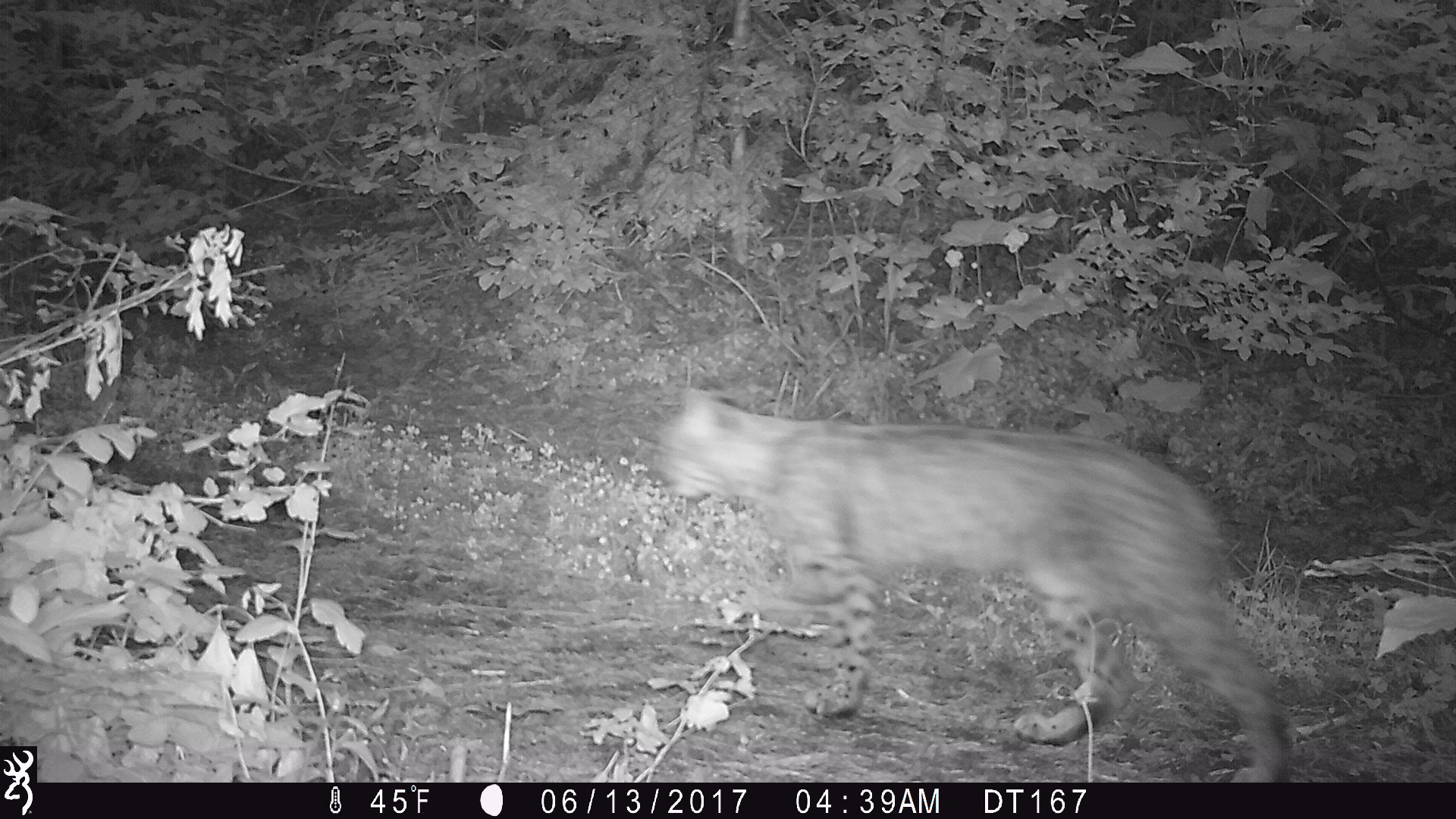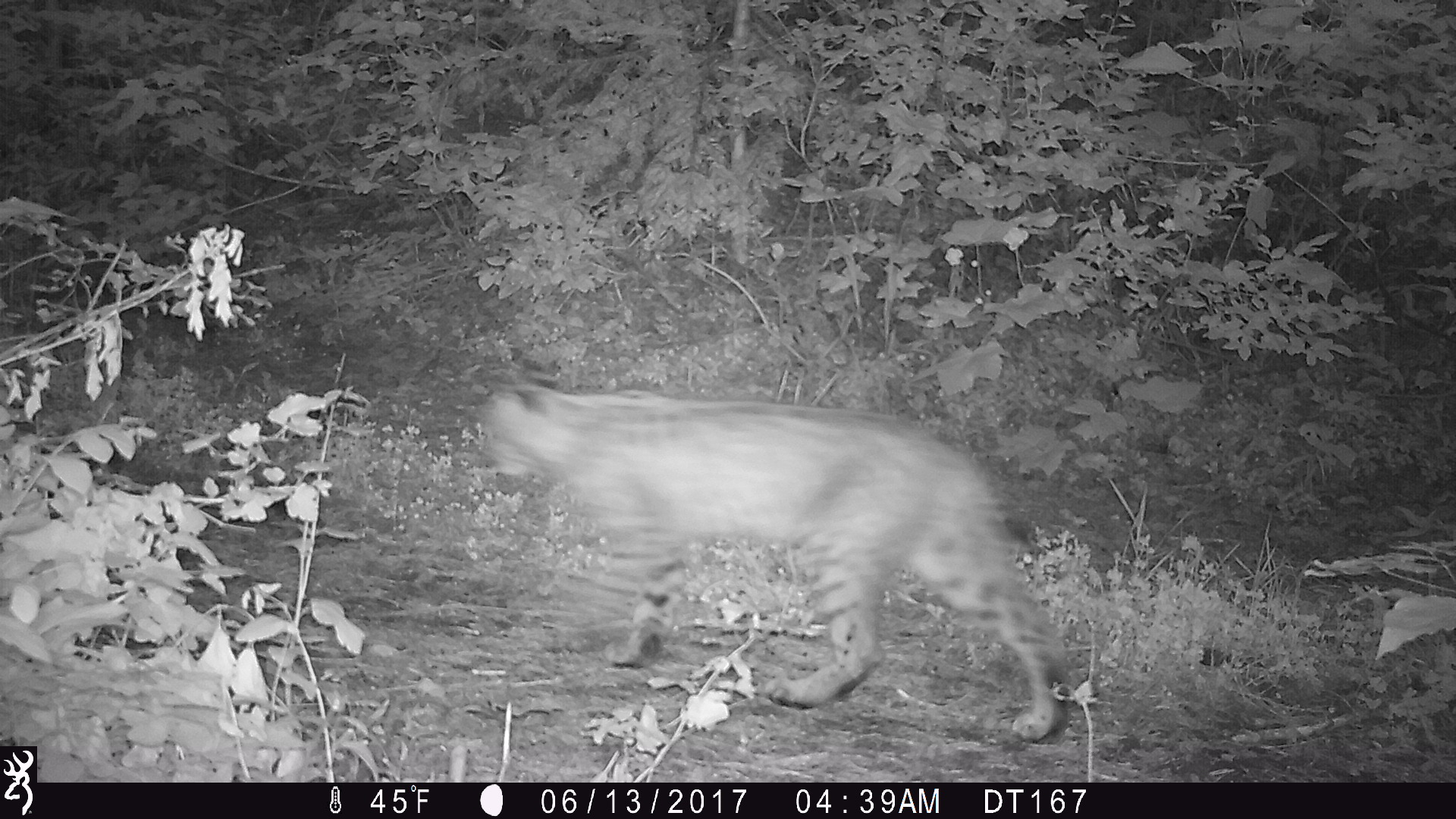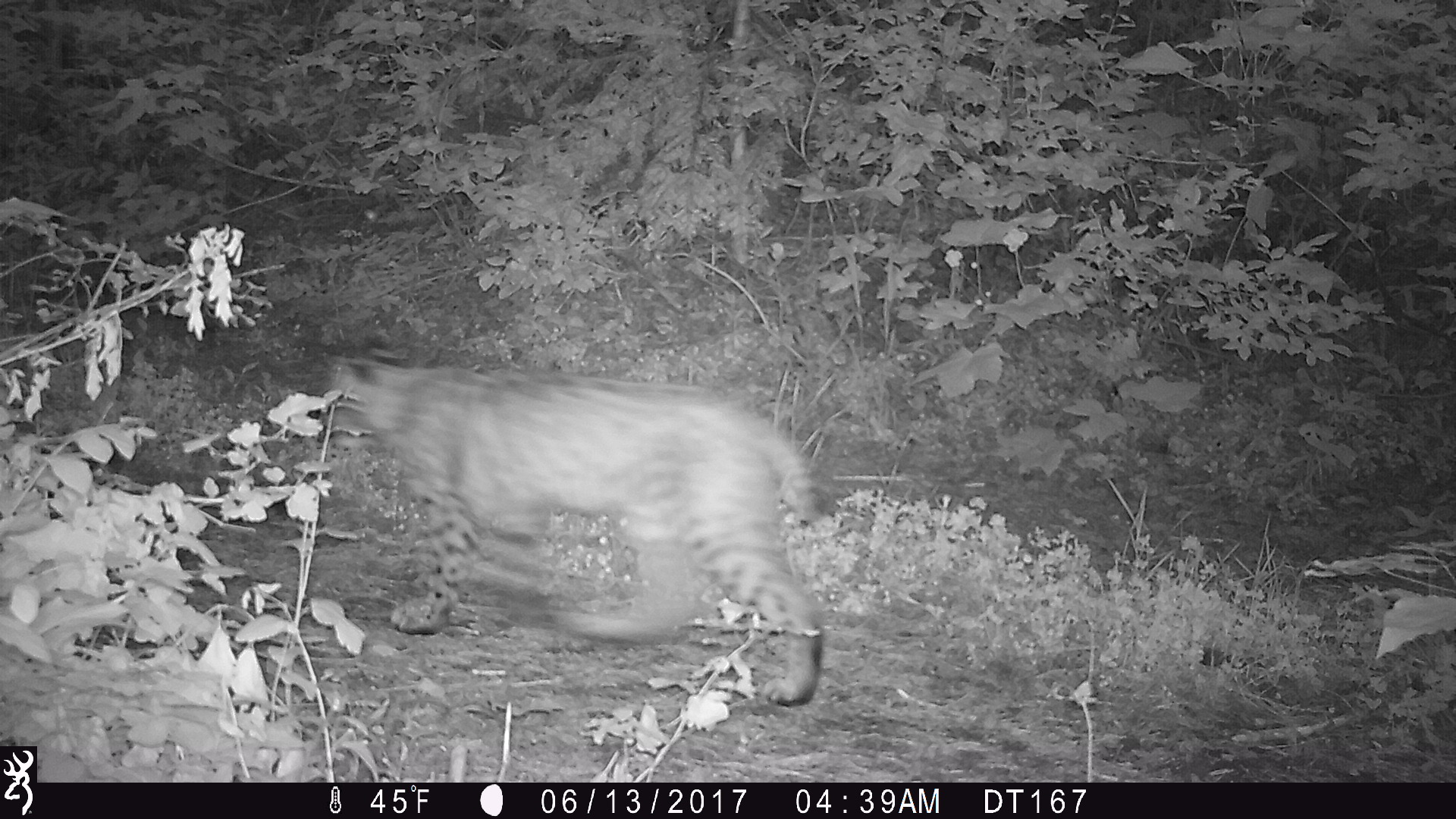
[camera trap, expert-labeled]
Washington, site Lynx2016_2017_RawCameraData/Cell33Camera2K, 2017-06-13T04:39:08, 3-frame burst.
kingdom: Animalia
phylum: Chordata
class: Mammalia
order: Carnivora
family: Felidae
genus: Lynx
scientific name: Lynx rufus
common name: bobcat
Lynx rufus (bobcat). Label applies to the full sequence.